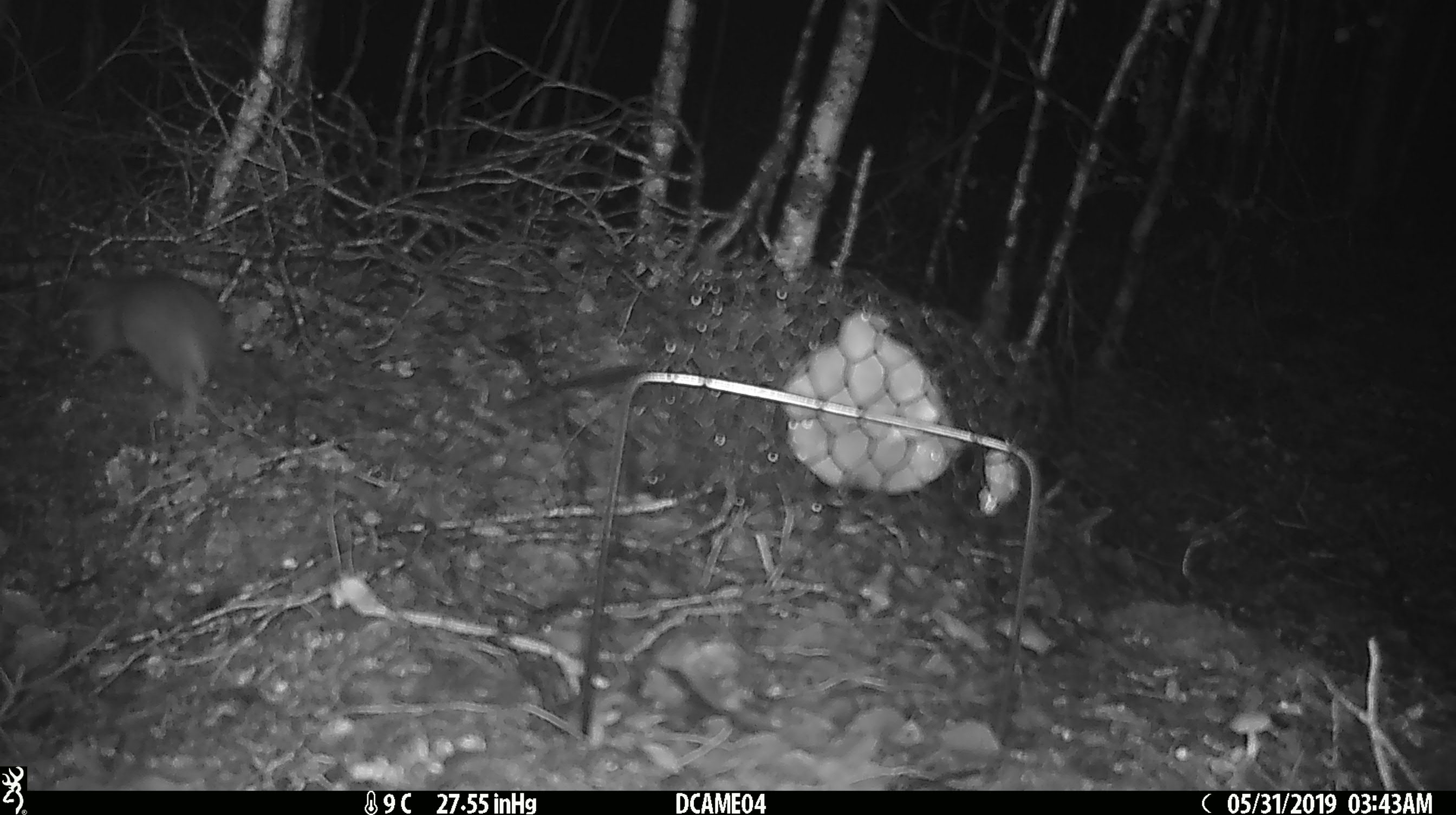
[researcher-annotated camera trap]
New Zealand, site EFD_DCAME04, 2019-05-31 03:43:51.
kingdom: Animalia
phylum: Chordata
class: Mammalia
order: Rodentia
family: Muridae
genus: Rattus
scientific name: Rattus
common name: rat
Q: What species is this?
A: Rat (Rattus).